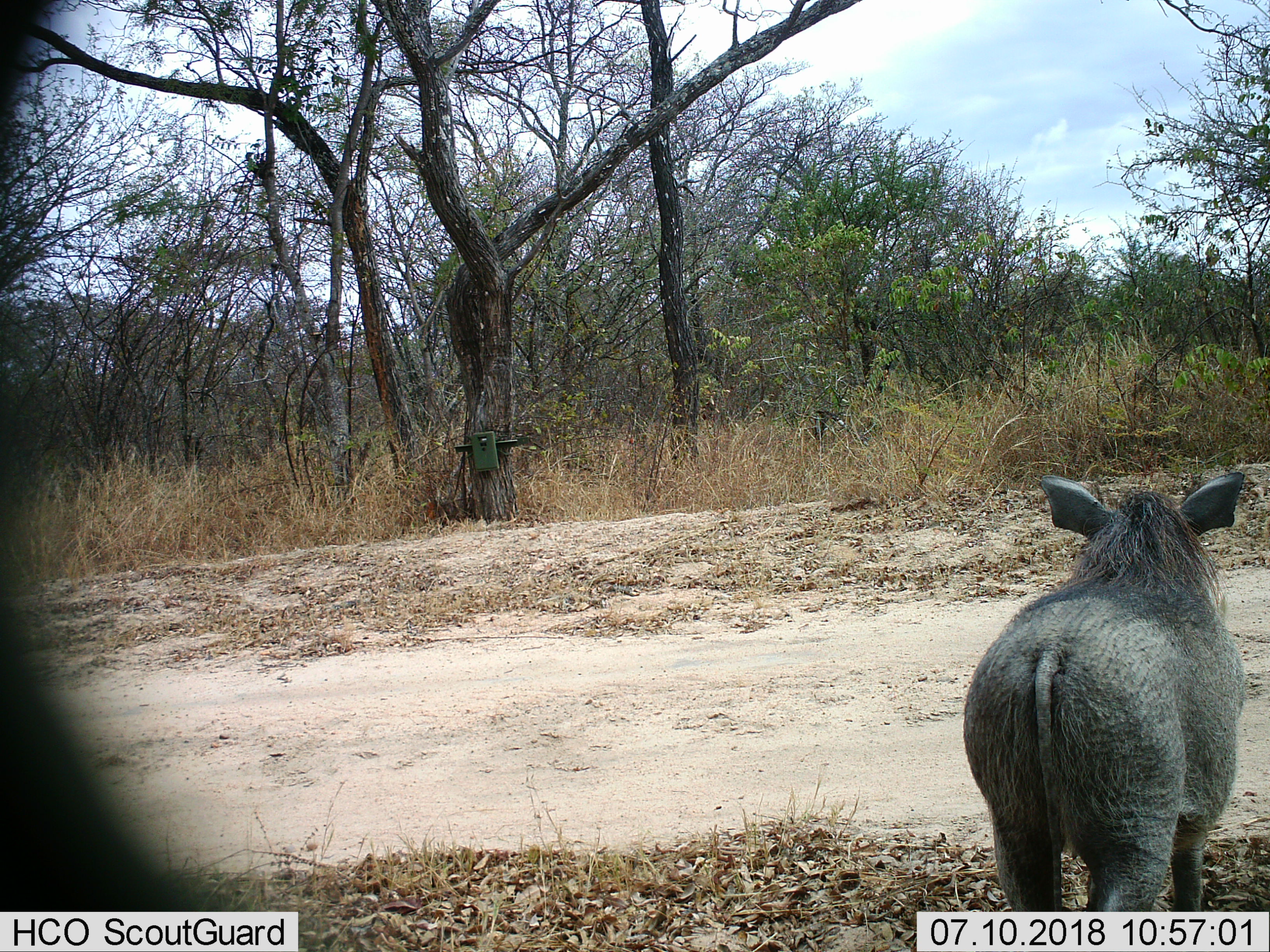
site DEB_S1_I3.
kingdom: Animalia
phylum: Chordata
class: Mammalia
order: Artiodactyla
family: Suidae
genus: Phacochoerus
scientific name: Phacochoerus africanus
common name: warthog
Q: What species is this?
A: Warthog (Phacochoerus africanus).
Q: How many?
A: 1.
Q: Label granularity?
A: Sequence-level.